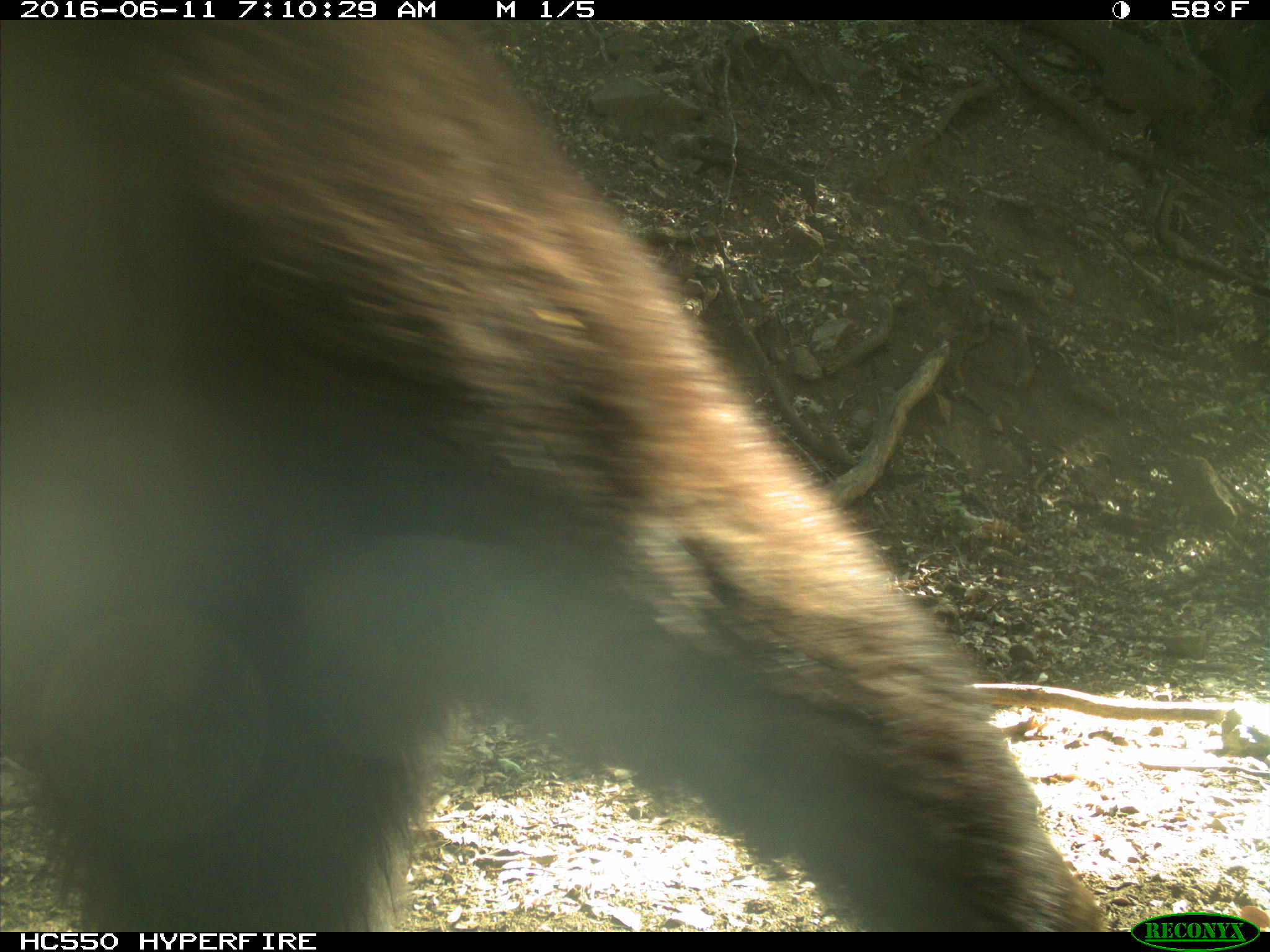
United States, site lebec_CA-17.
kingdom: Animalia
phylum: Chordata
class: Mammalia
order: Carnivora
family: Ursidae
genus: Ursus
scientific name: Ursus americanus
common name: american black bear